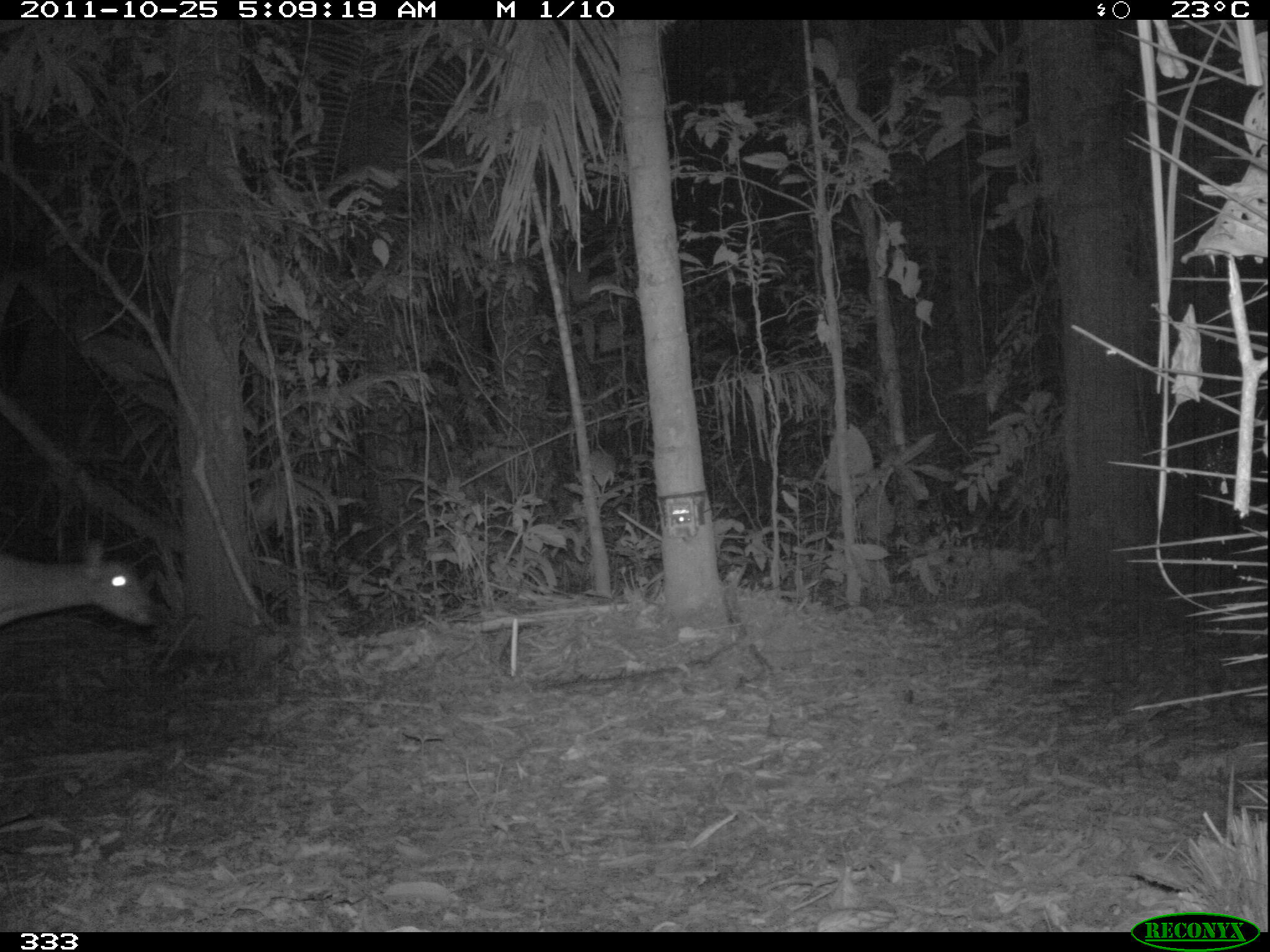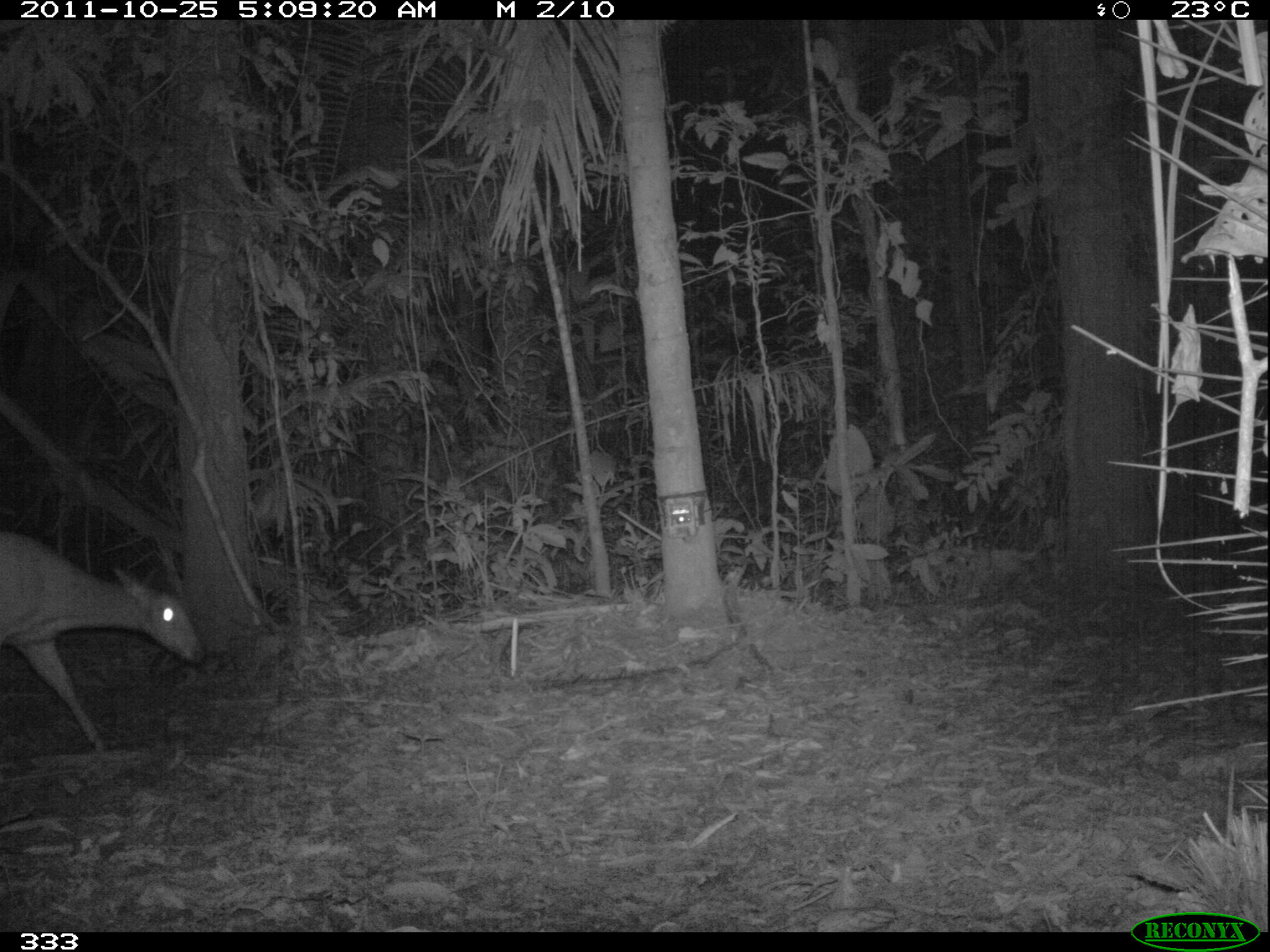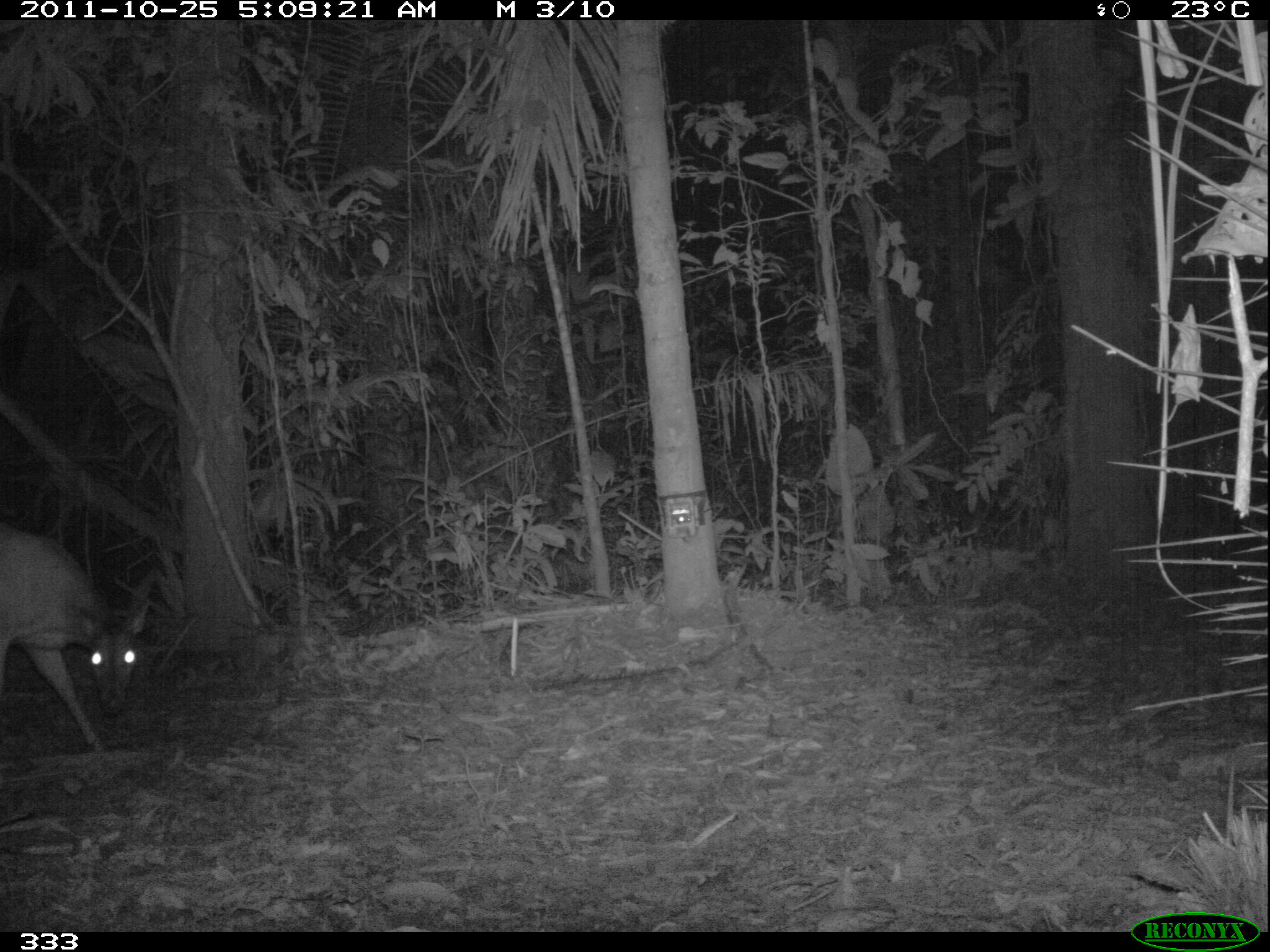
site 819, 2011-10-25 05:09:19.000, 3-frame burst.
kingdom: Animalia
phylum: Chordata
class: Mammalia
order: Artiodactyla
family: Cervidae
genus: Mazama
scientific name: Mazama americana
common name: red brocket